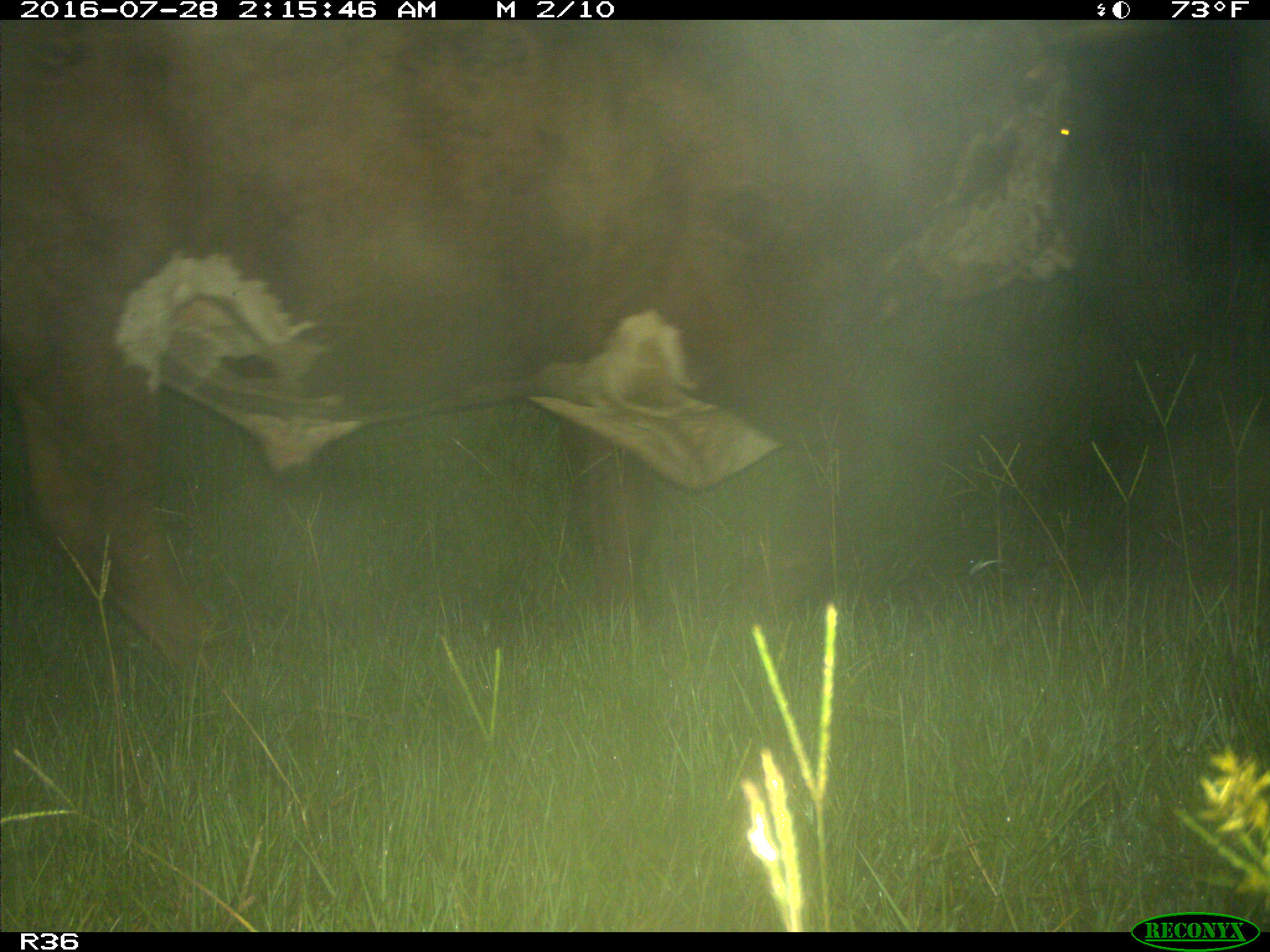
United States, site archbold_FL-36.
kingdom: Animalia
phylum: Chordata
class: Mammalia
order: Artiodactyla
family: Bovidae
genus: Bos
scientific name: Bos taurus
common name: domestic cow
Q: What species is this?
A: Bos taurus (domestic cow).